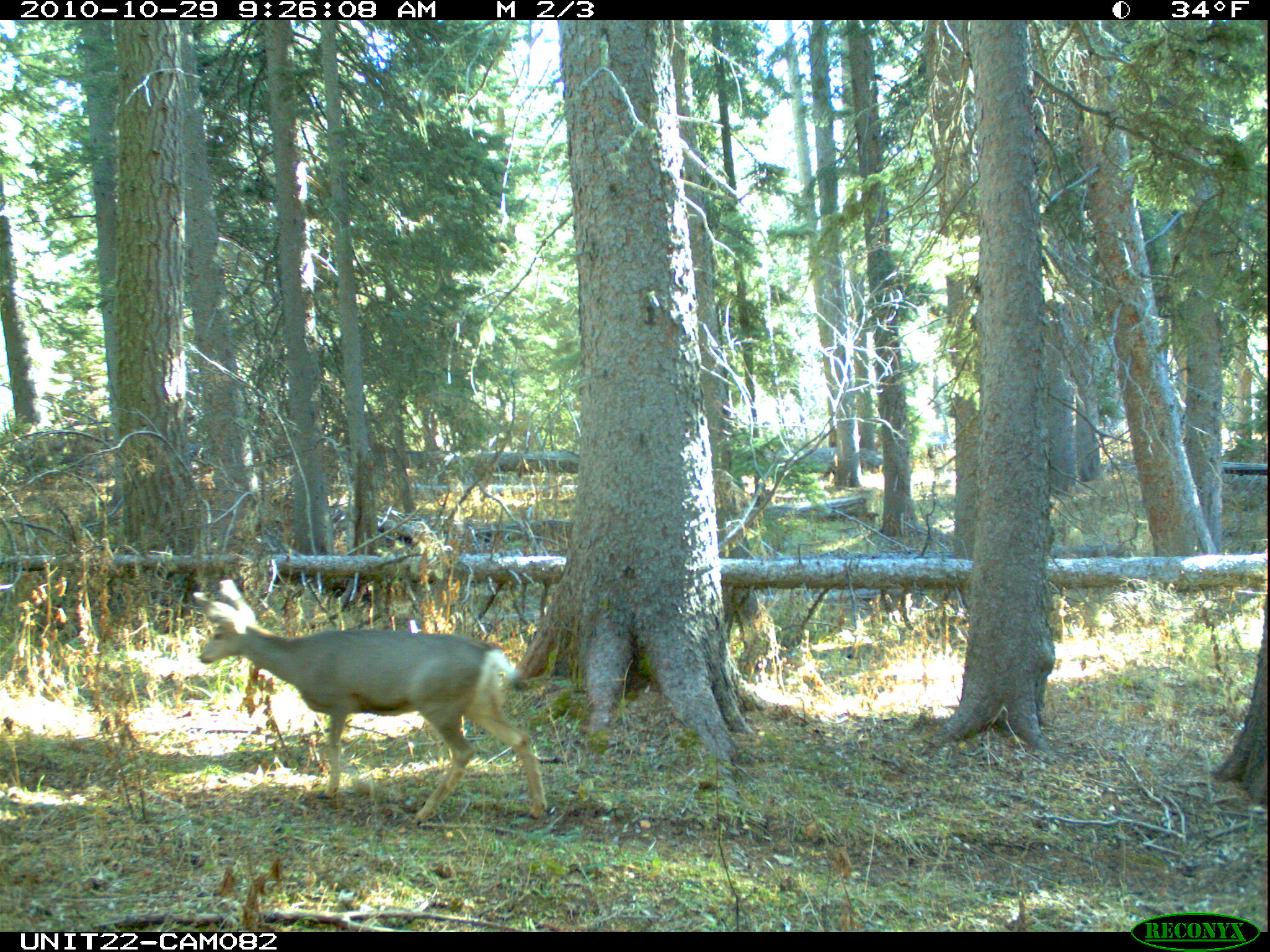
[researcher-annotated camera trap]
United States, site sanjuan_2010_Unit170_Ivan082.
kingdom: Animalia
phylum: Chordata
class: Mammalia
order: Artiodactyla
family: Cervidae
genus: Odocoileus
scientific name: Odocoileus hemionus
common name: mule deer